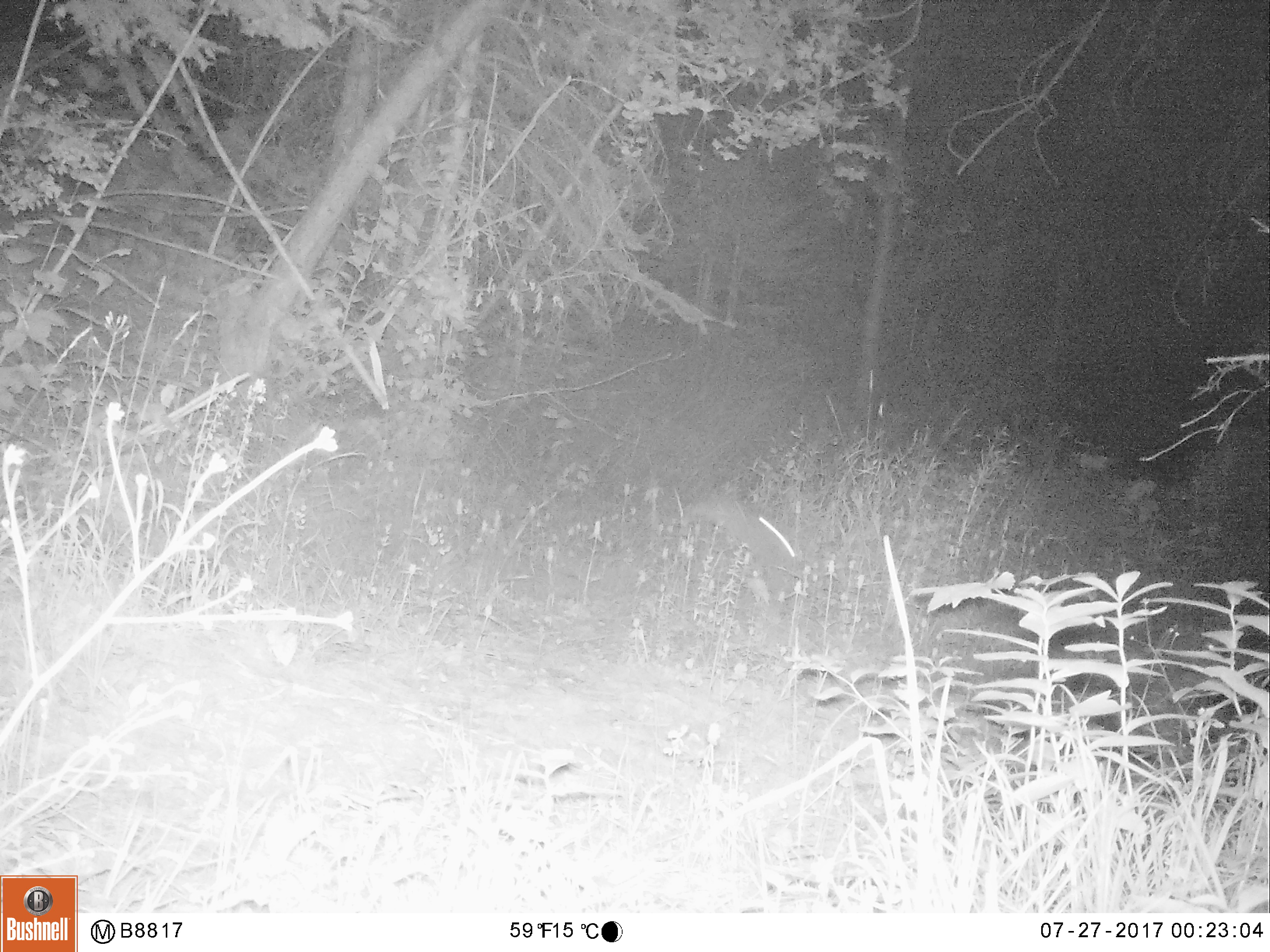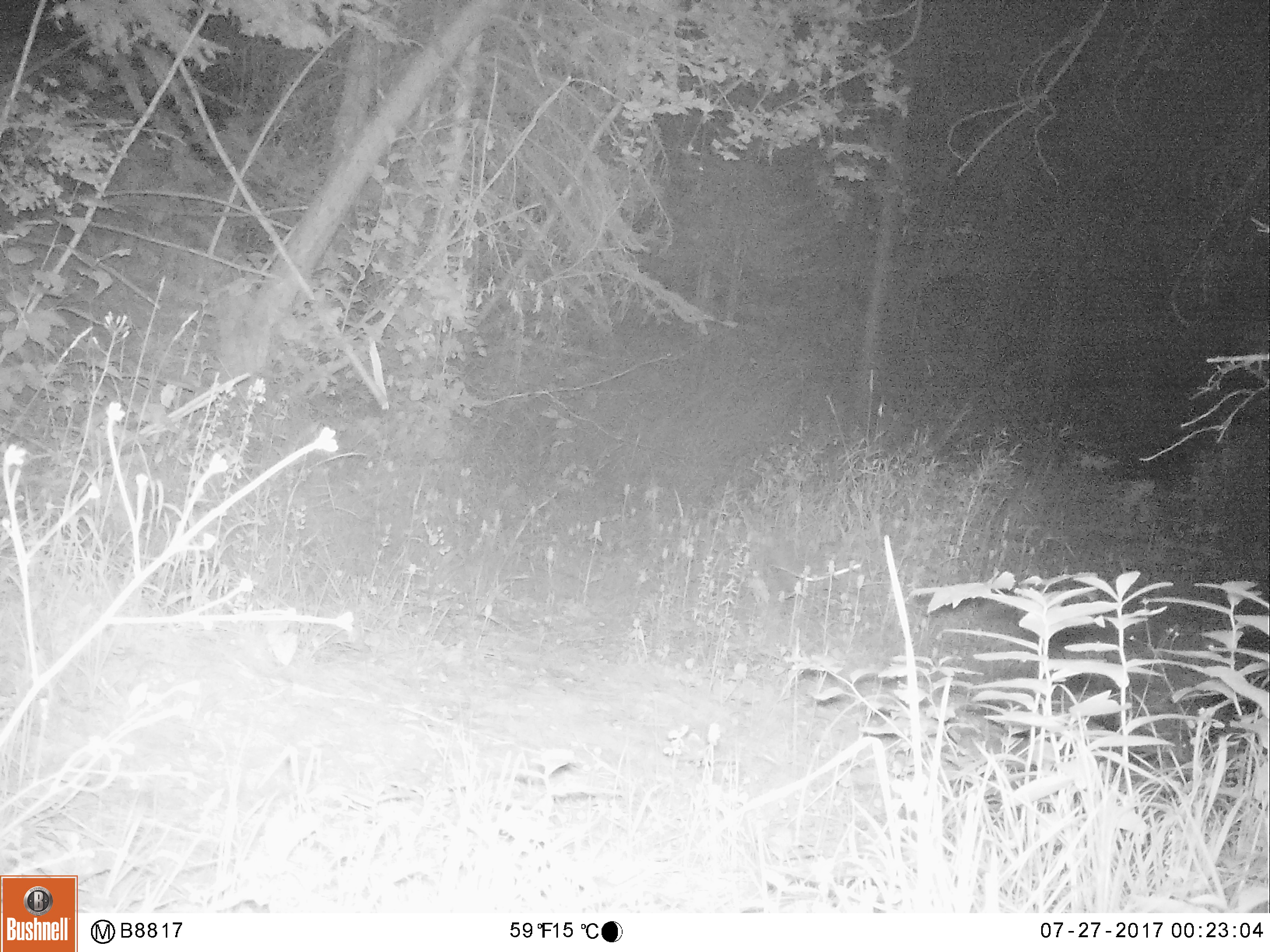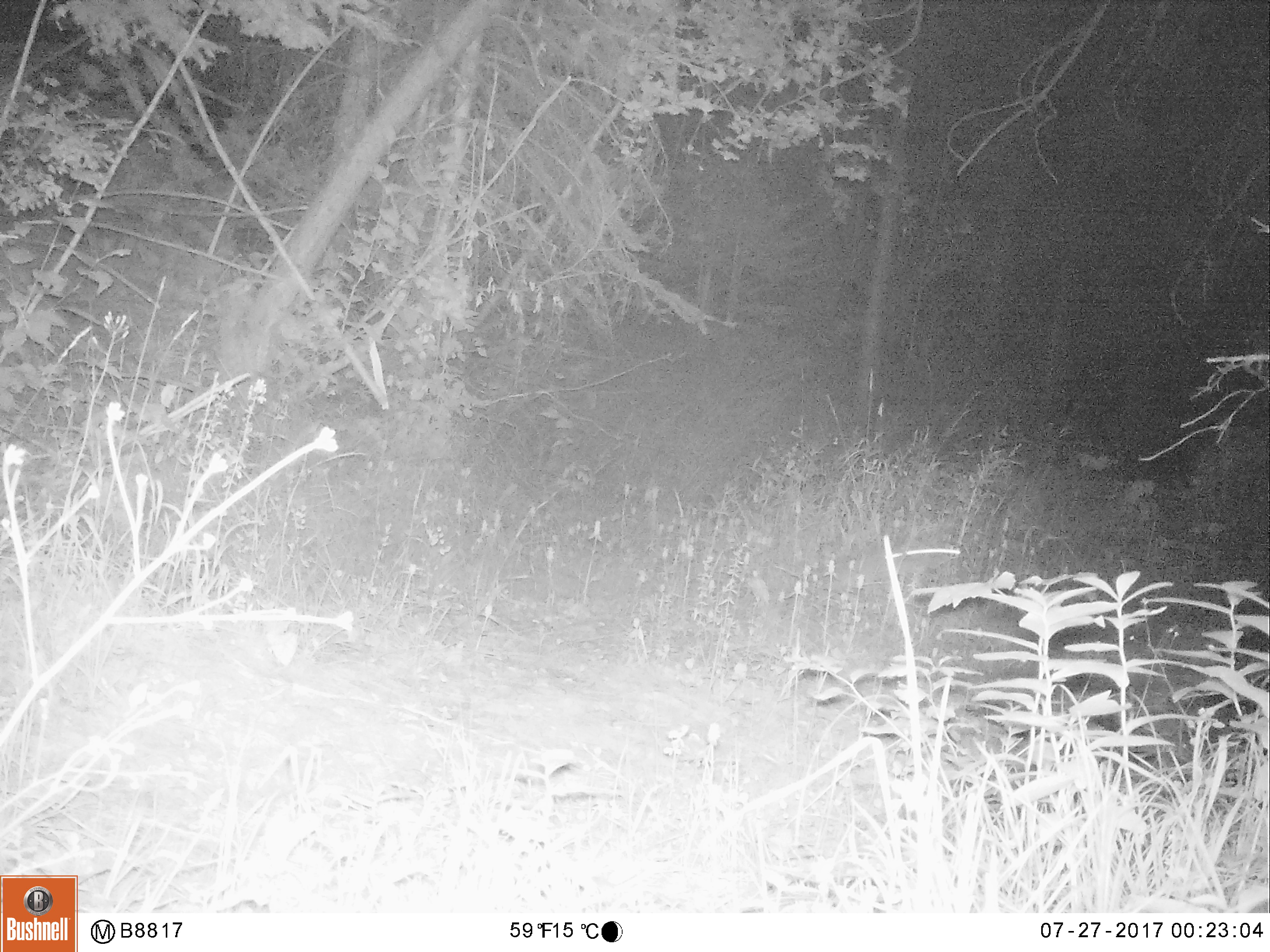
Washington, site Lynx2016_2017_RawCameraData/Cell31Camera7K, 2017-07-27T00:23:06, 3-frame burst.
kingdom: Animalia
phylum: Chordata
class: Mammalia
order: Lagomorpha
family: Leporidae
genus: Lepus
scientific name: Lepus americanus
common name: snowshoe hare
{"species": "Lepus americanus (snowshoe hare)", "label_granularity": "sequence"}